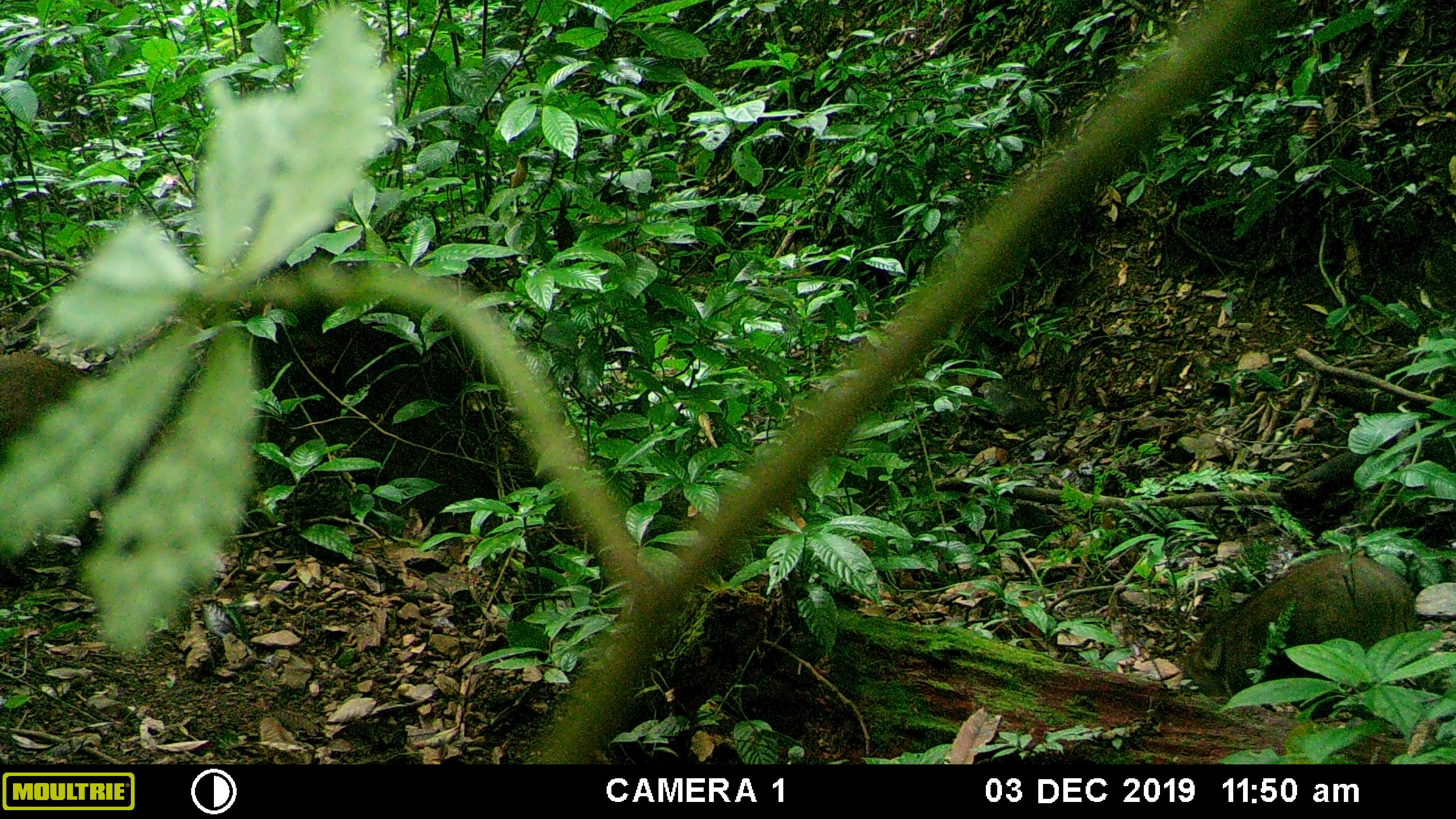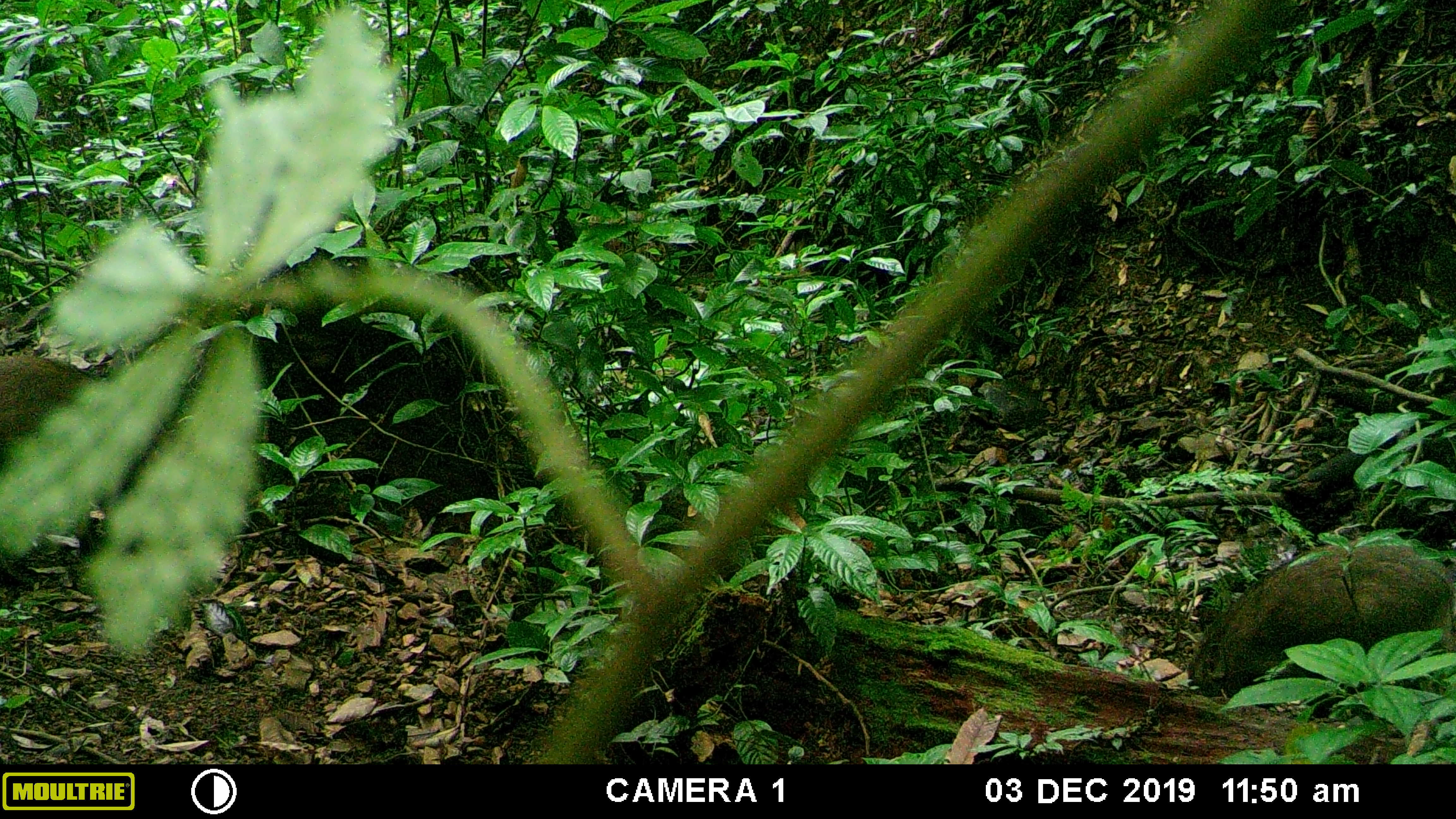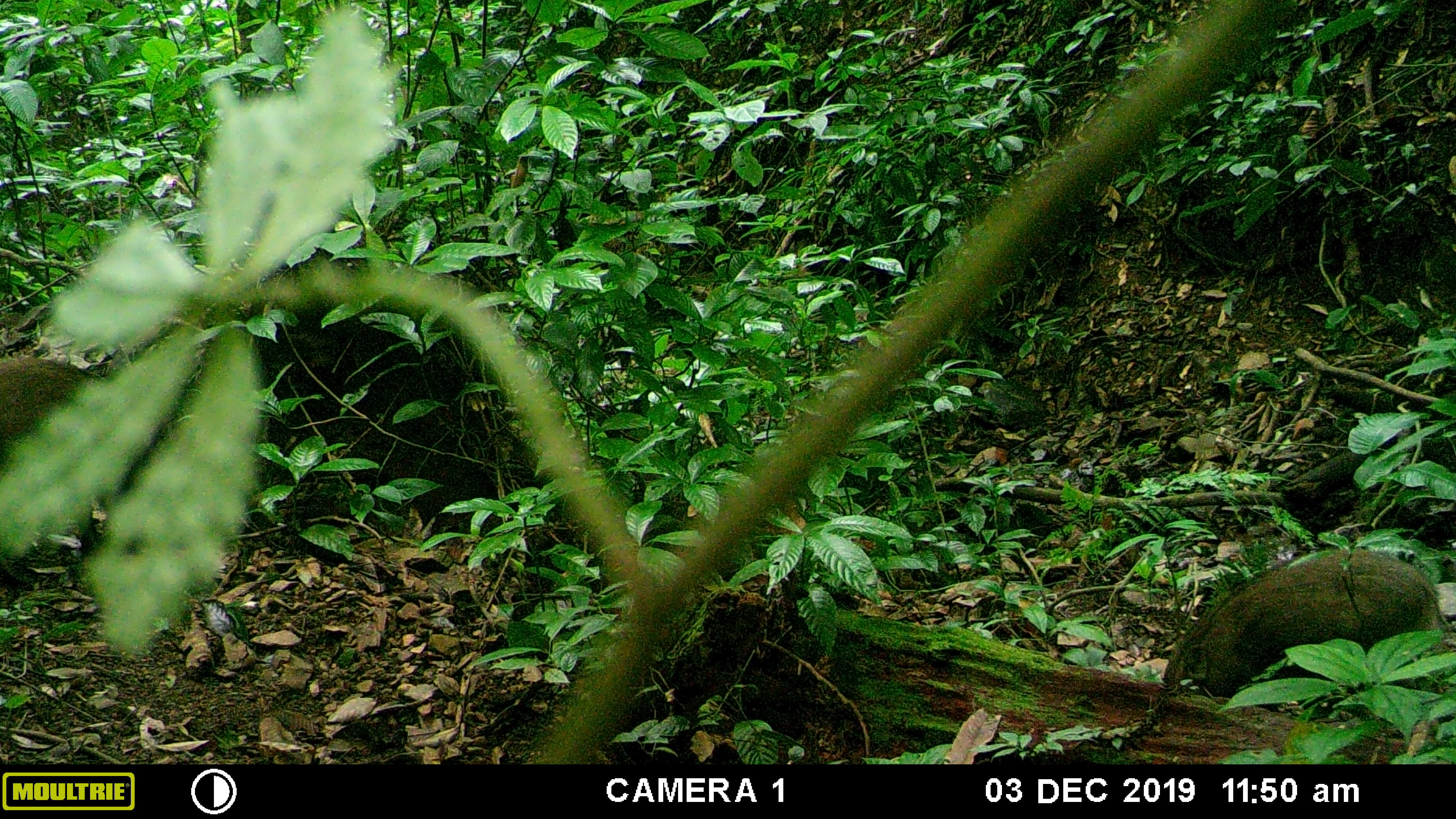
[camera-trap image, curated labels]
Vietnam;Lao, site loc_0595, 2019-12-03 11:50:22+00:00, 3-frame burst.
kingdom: Animalia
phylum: Chordata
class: Mammalia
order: Artiodactyla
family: Suidae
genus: Sus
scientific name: Sus scrofa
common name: eurasian wild pig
Eurasian wild pig (Sus scrofa). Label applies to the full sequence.